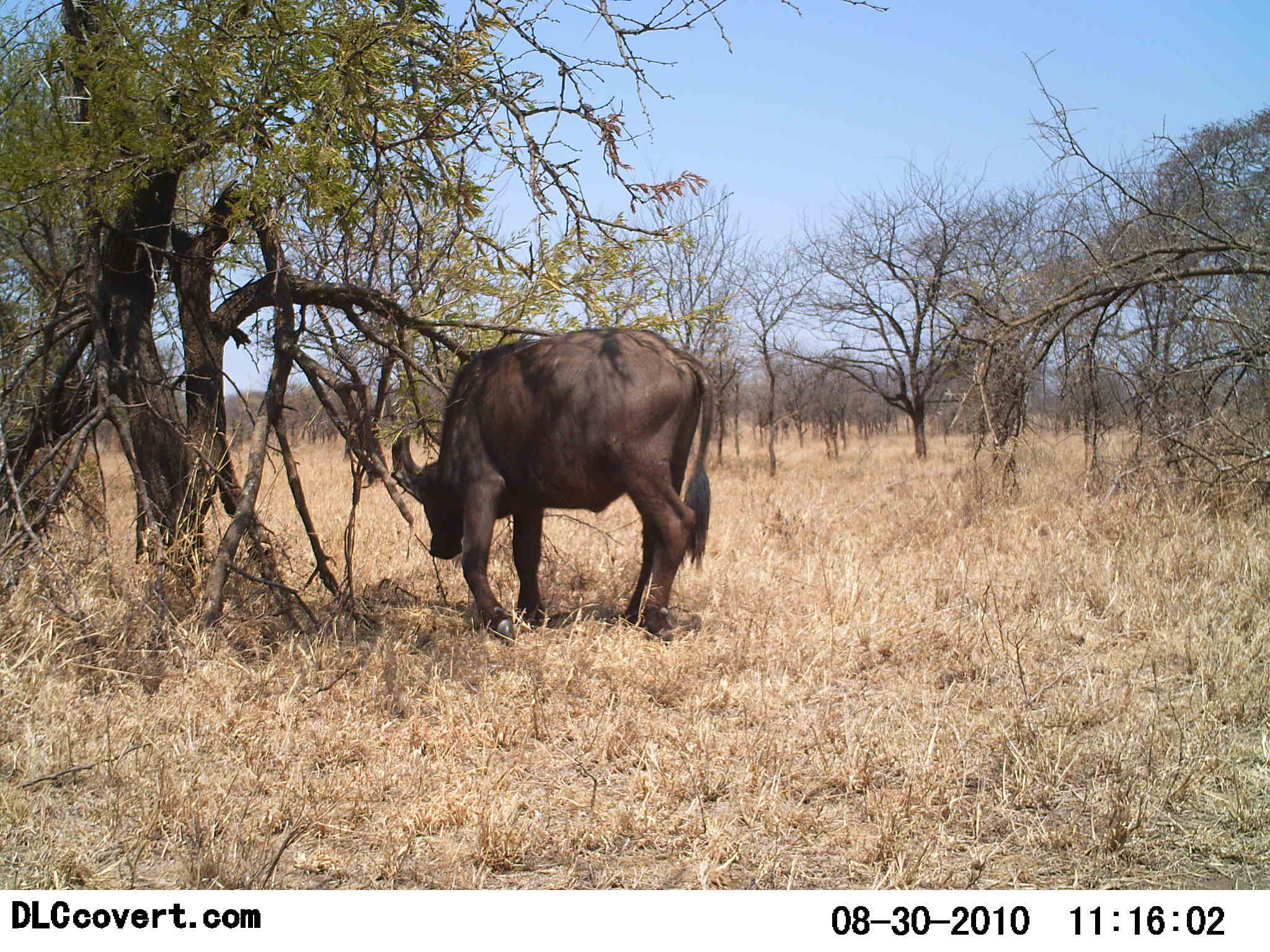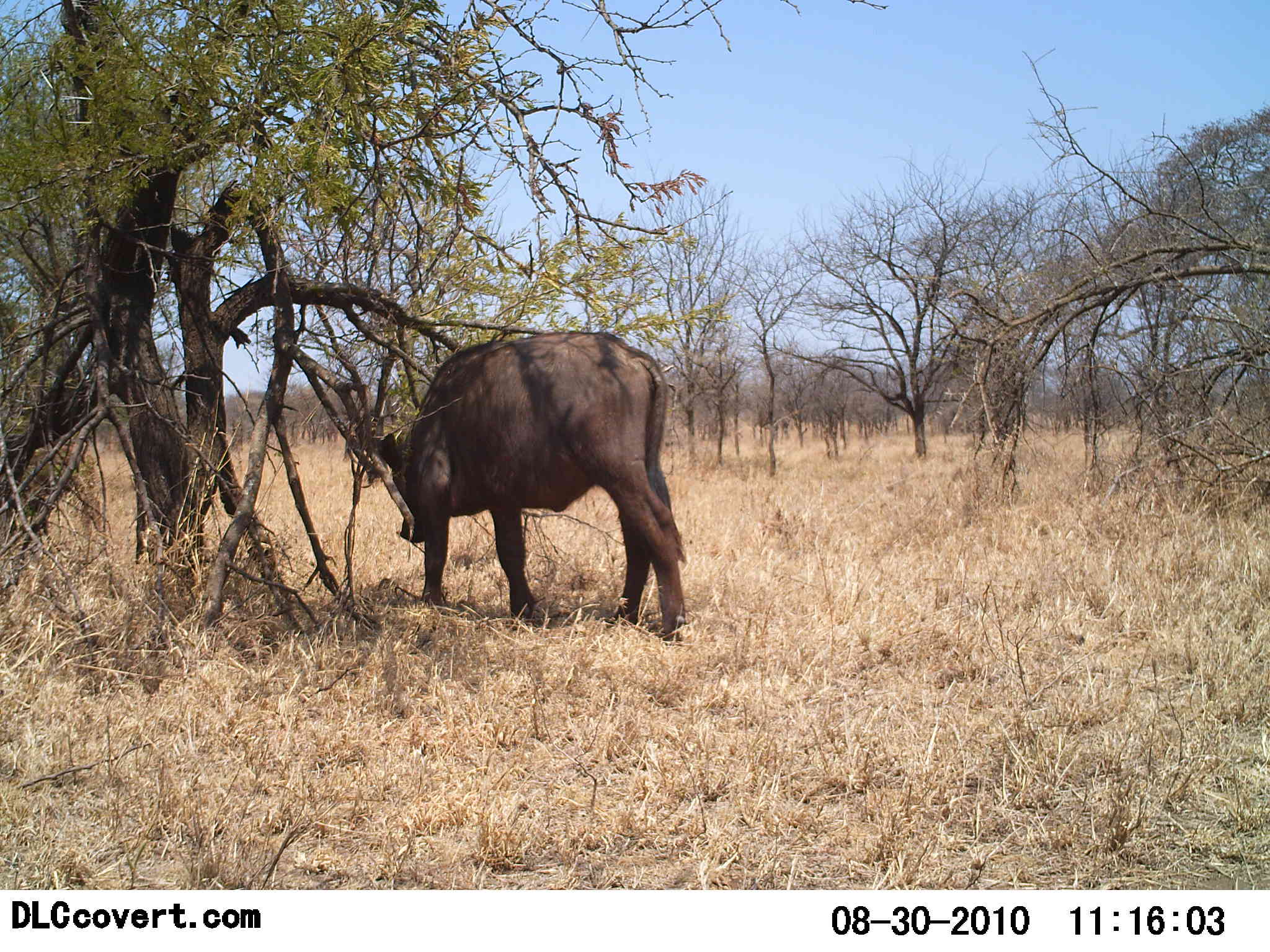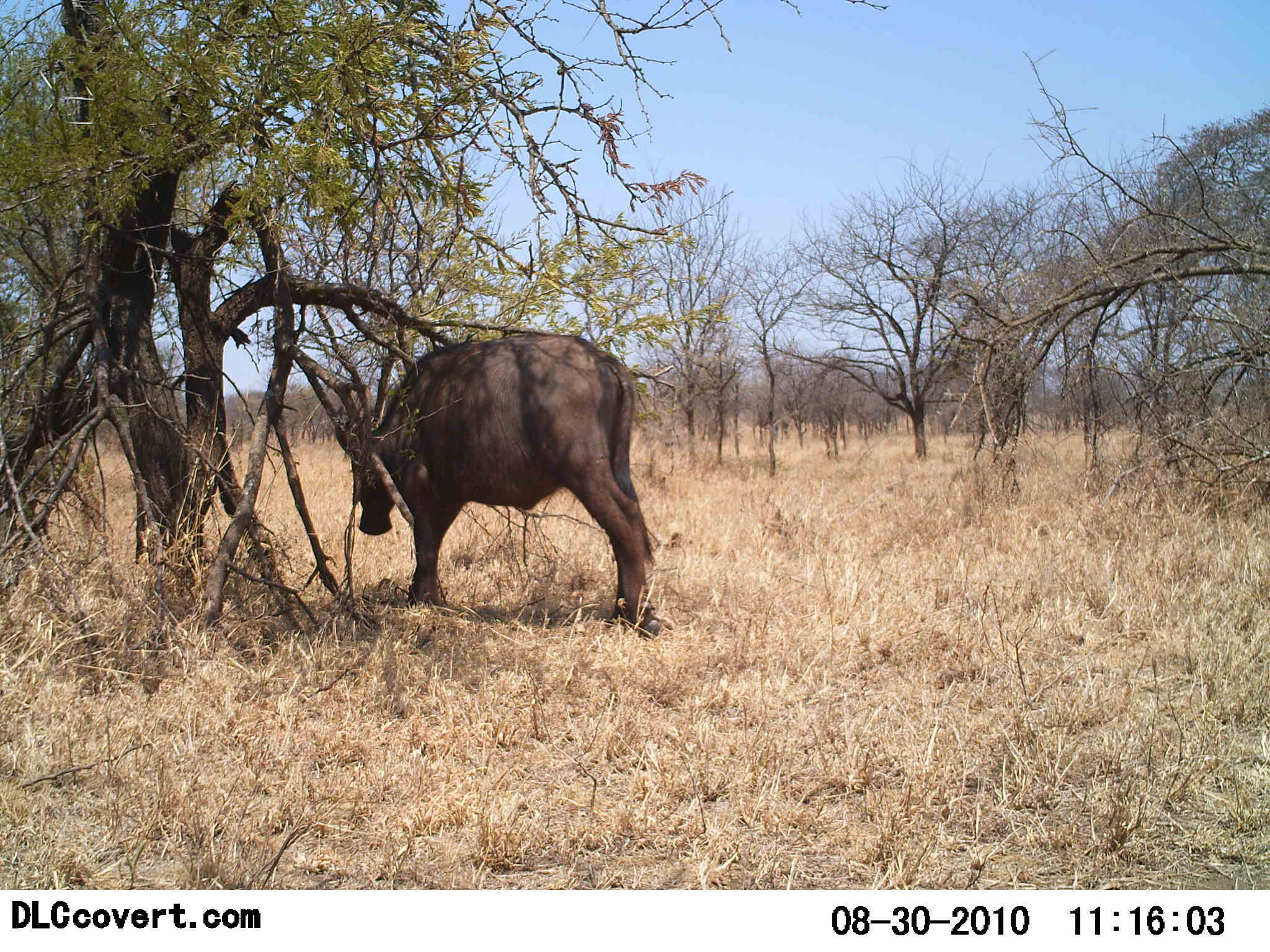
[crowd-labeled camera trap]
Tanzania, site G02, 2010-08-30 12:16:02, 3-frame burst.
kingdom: Animalia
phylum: Chordata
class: Mammalia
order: Artiodactyla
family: Bovidae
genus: Syncerus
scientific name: Syncerus caffer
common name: cape buffalo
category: buffalo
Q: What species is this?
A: Buffalo (cape buffalo) (Syncerus caffer).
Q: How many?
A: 1.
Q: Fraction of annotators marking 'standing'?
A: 0%.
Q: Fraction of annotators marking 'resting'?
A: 0%.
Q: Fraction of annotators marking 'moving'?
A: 92%.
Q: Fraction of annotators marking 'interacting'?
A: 0%.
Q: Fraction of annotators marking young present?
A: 0%.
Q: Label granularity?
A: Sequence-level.